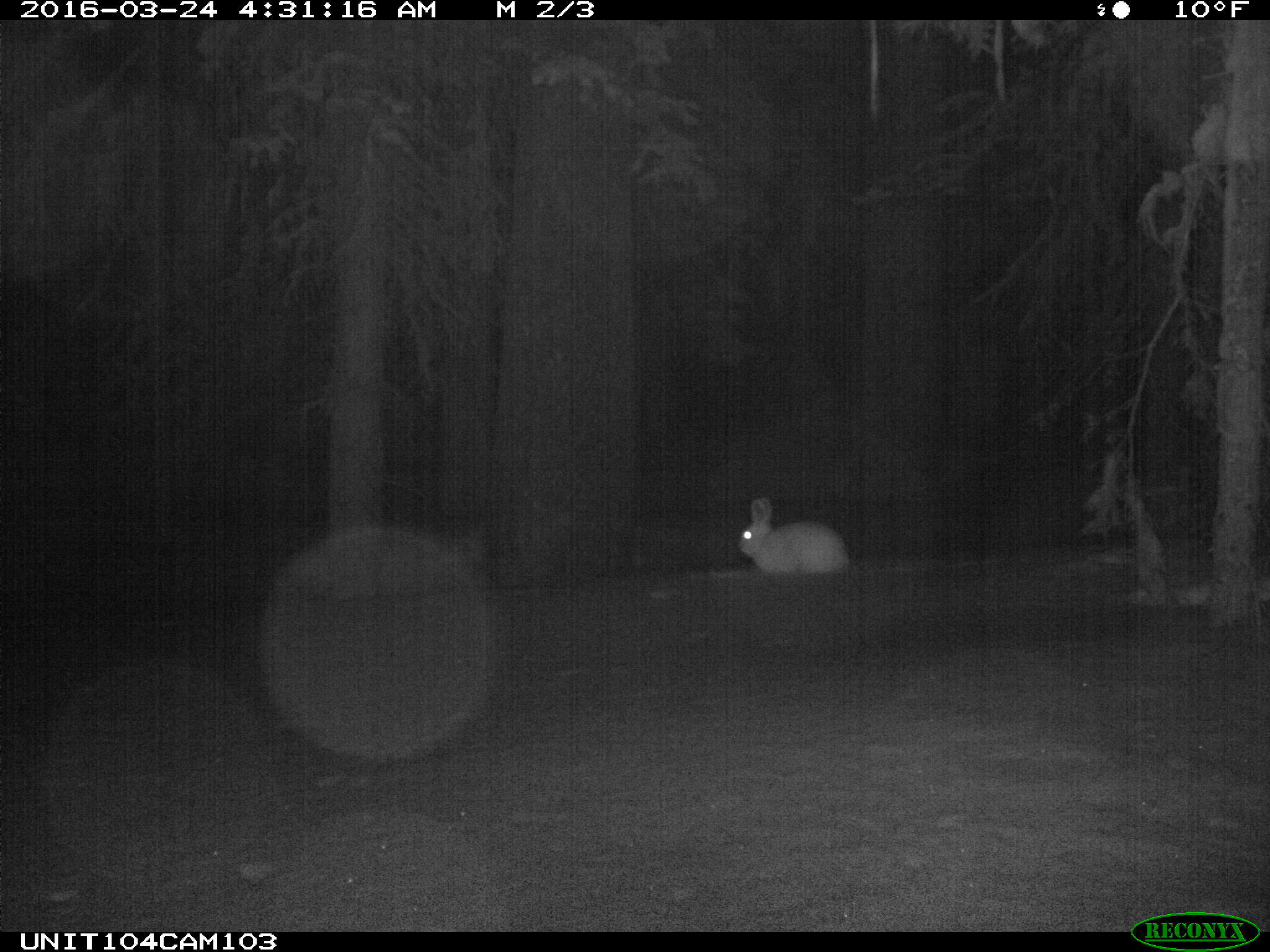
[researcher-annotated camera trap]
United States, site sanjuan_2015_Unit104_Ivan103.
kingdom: Animalia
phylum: Chordata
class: Mammalia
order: Lagomorpha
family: Leporidae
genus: Lepus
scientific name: Lepus americanus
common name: snowshoe hare